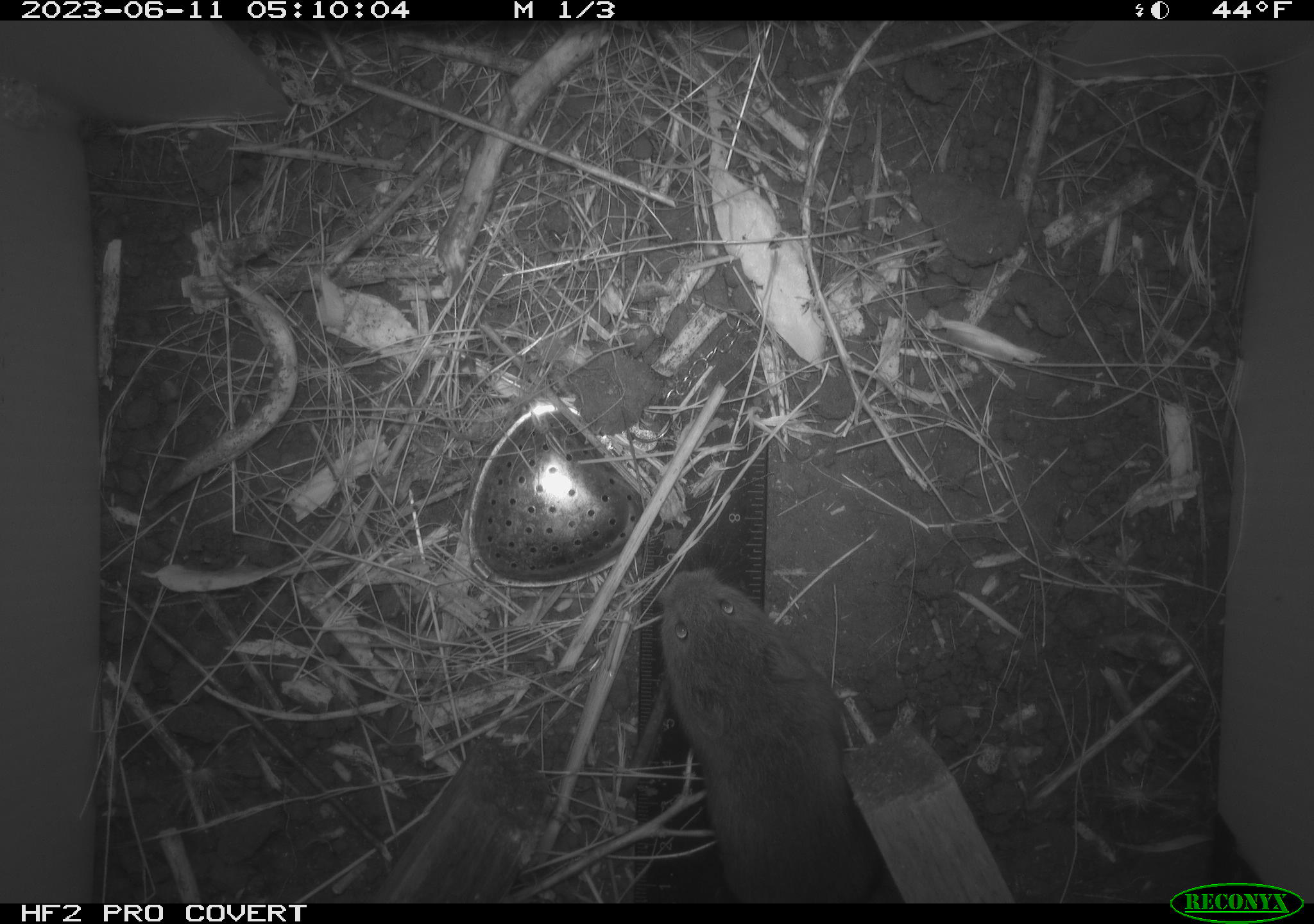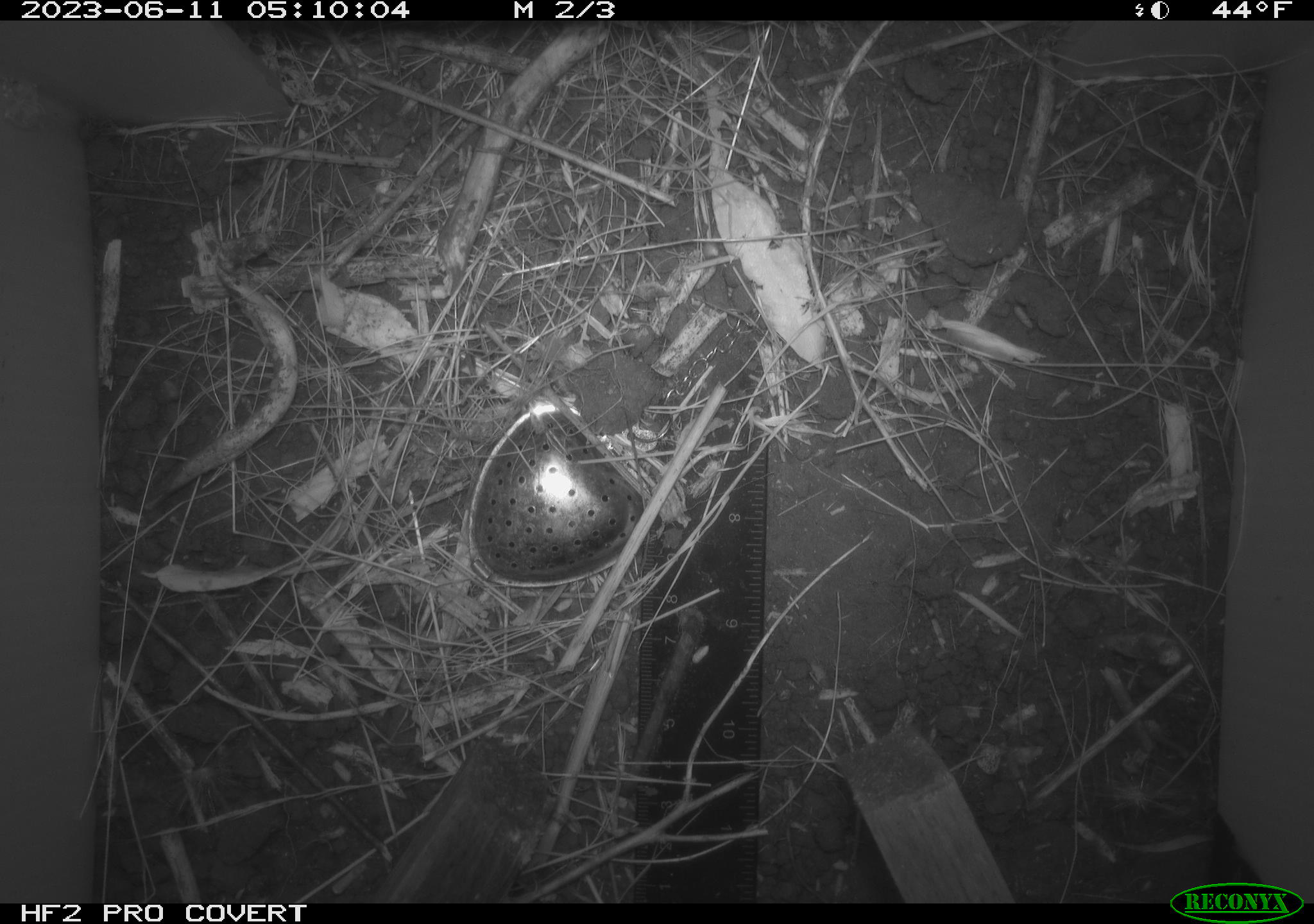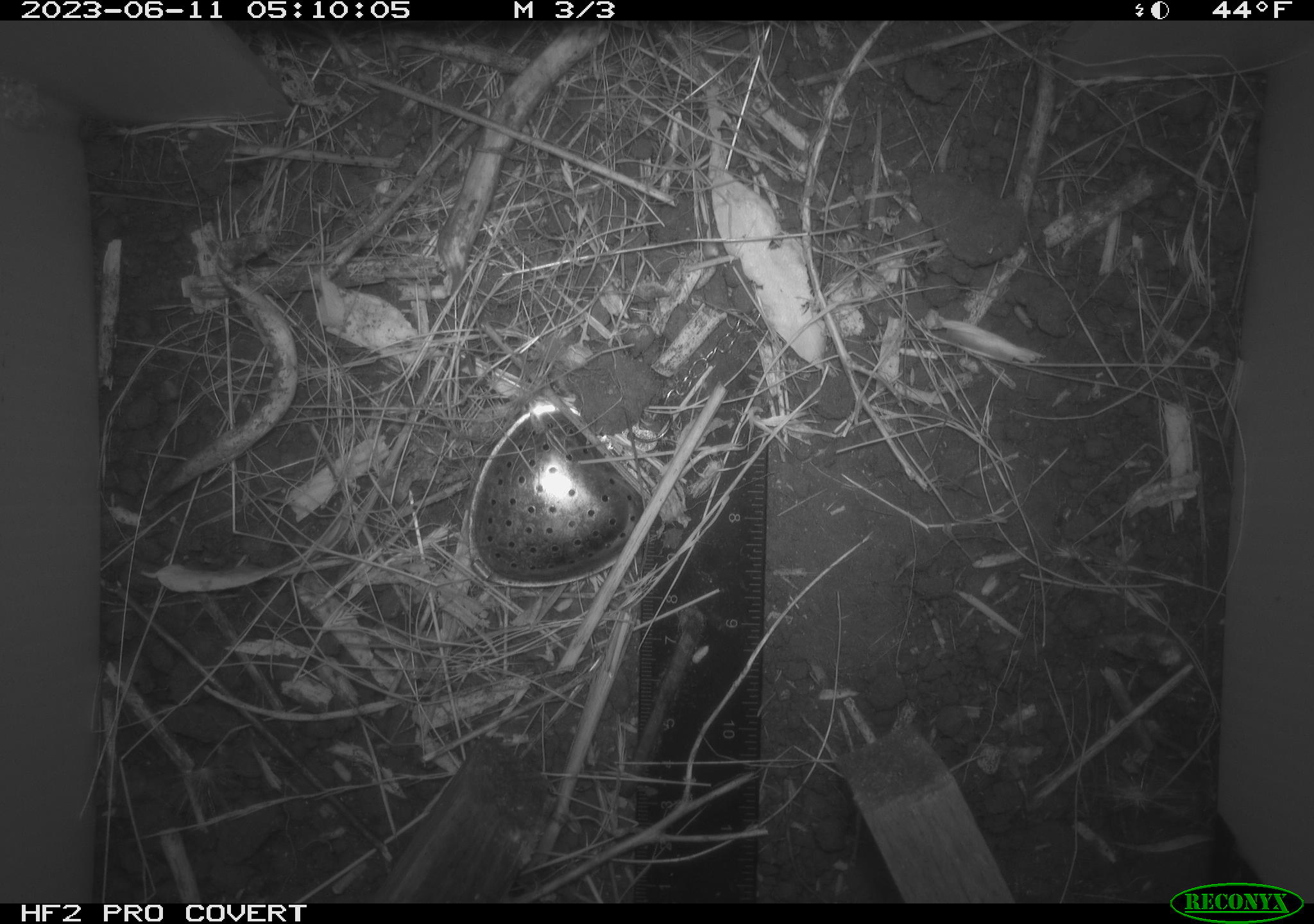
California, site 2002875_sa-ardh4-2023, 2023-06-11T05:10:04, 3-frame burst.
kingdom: Animalia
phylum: Chordata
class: Mammalia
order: Rodentia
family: Cricetidae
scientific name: Arvicolinae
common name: voles, lemmings, and muskrats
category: arvicolinae subfamily